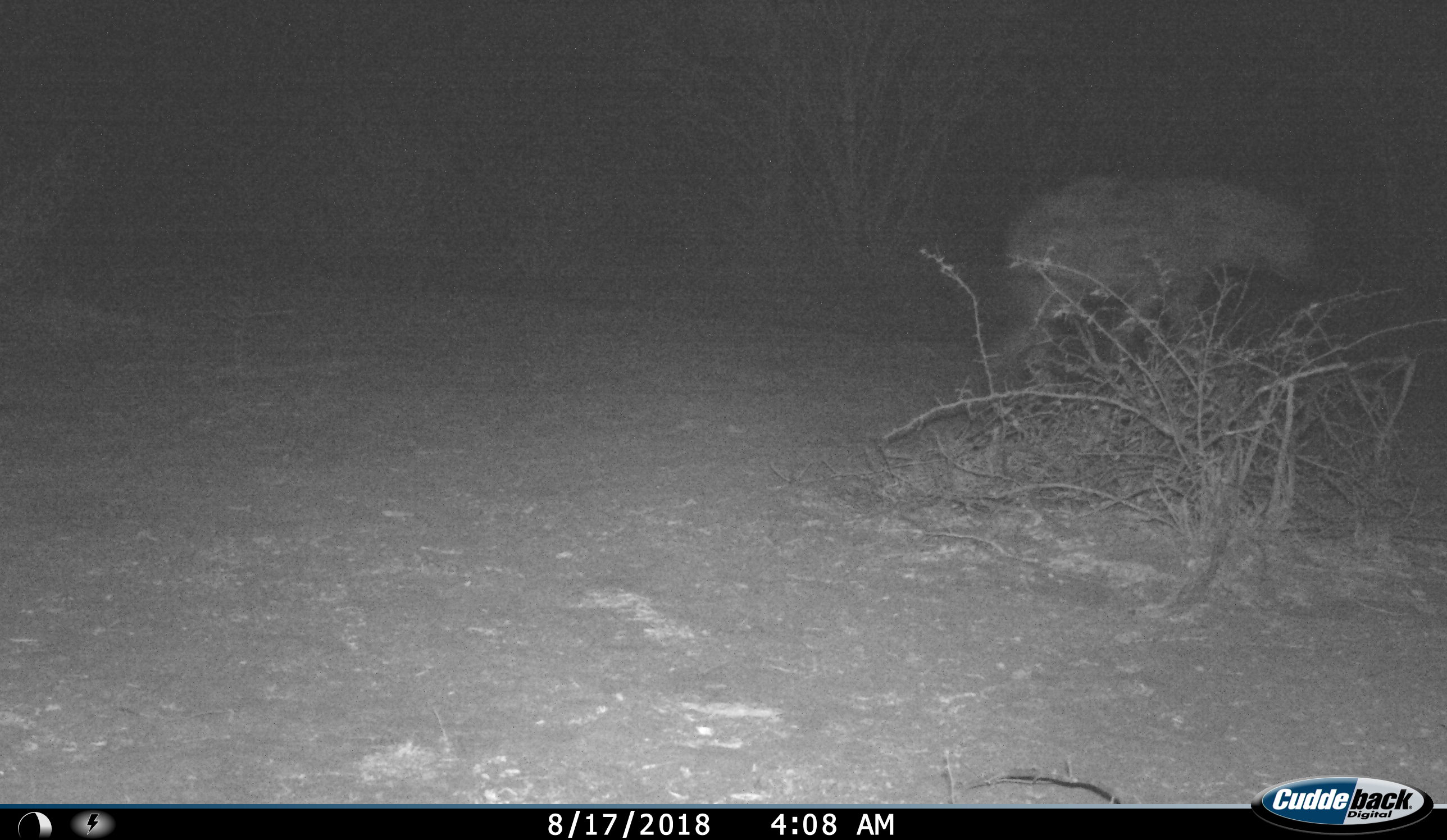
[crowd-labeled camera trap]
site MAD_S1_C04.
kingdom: Animalia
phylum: Chordata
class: Mammalia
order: Carnivora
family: Hyaenidae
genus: Crocuta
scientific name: Crocuta crocuta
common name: spotted hyena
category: hyenaspotted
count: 1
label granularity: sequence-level